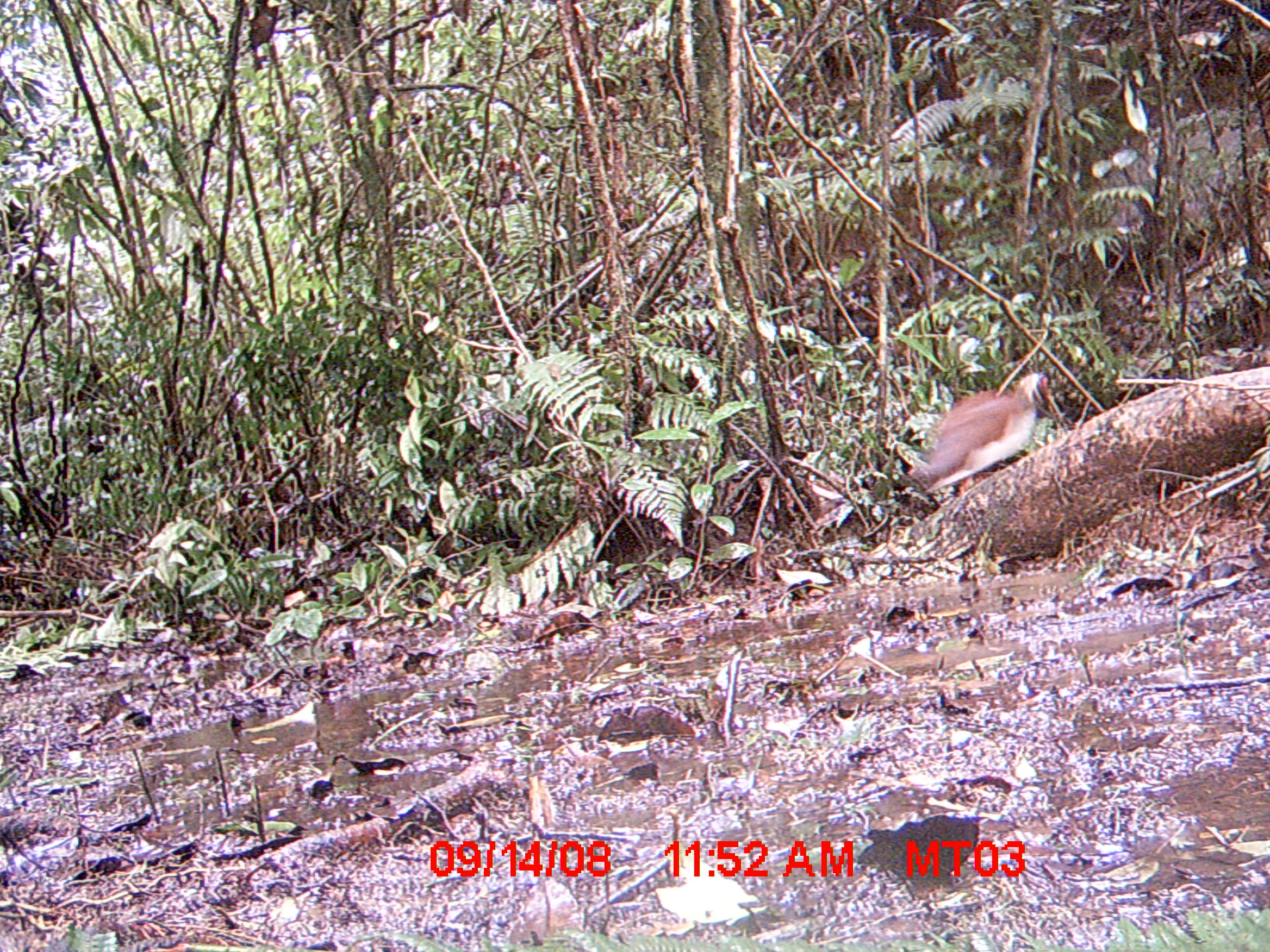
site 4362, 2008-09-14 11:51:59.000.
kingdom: Animalia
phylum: Chordata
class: Aves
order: Pelecaniformes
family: Threskiornithidae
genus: Lophotibis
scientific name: Lophotibis cristata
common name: madagascan ibis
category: lophotibis cristataa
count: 1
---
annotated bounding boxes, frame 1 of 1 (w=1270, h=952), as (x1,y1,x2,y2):
lophotibis cristataa: (905,369,1048,493)